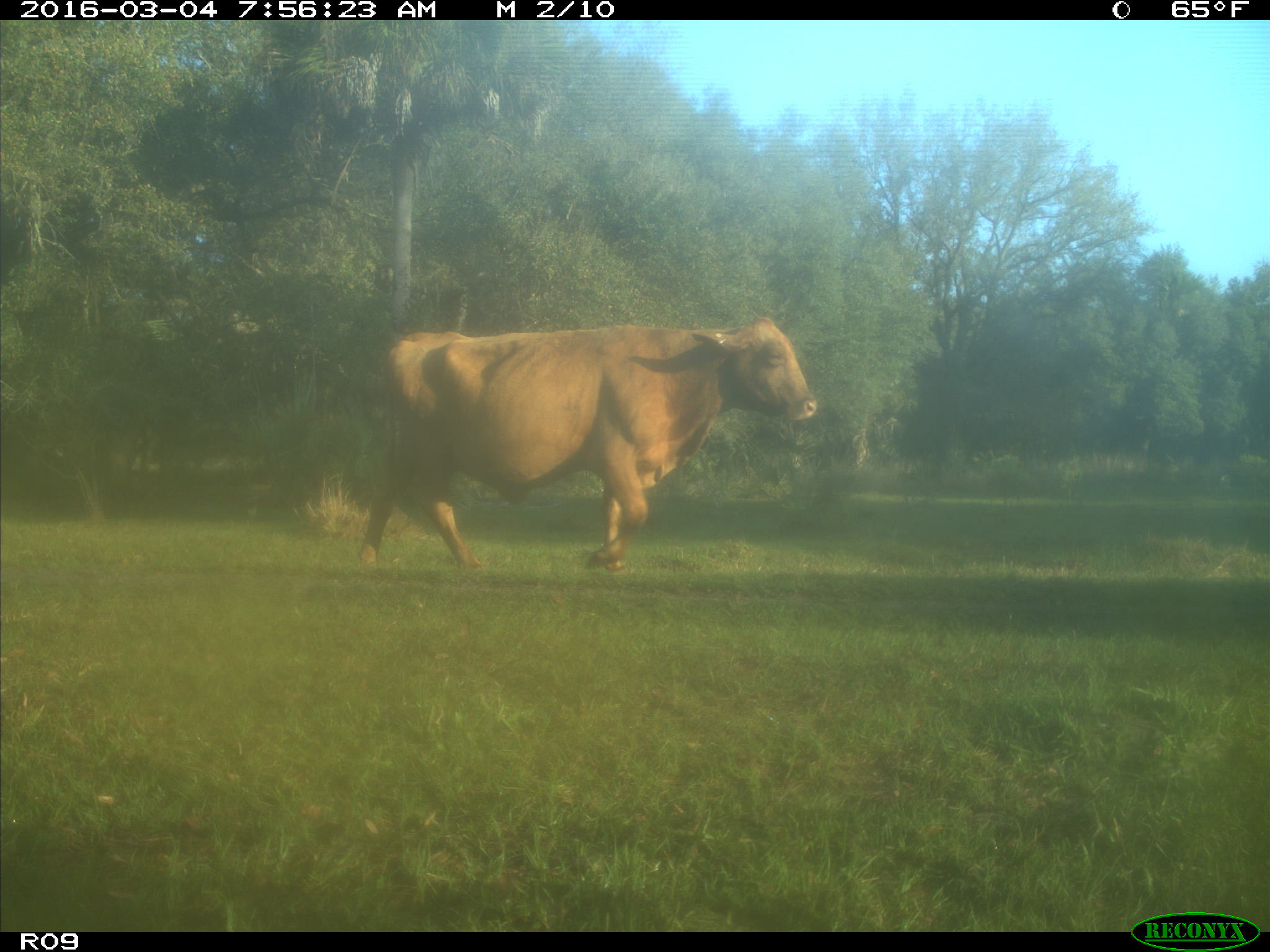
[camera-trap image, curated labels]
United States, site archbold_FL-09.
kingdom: Animalia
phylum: Chordata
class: Mammalia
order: Artiodactyla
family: Bovidae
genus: Bos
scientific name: Bos taurus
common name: domestic cow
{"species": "Bos taurus (domestic cow)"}